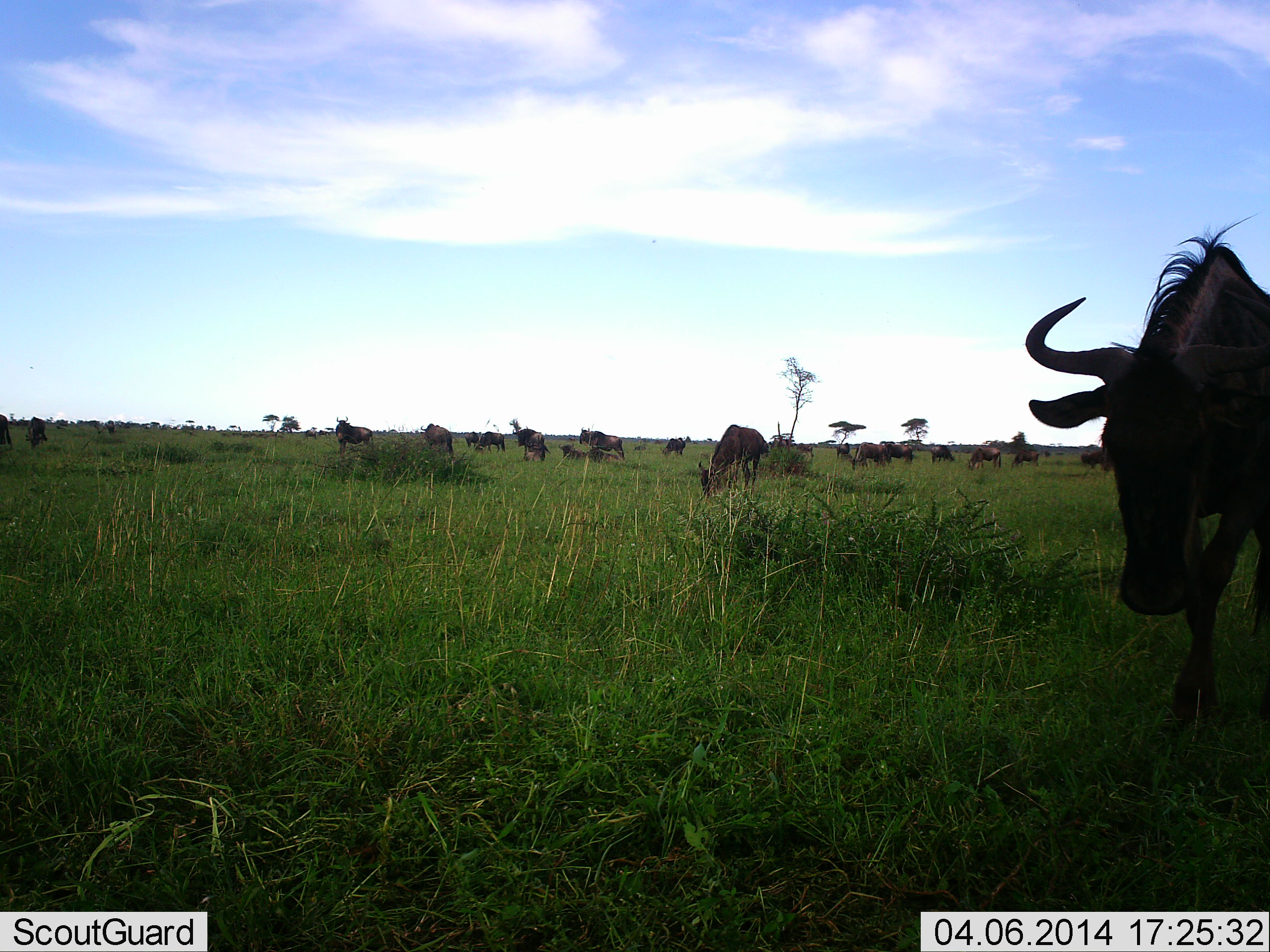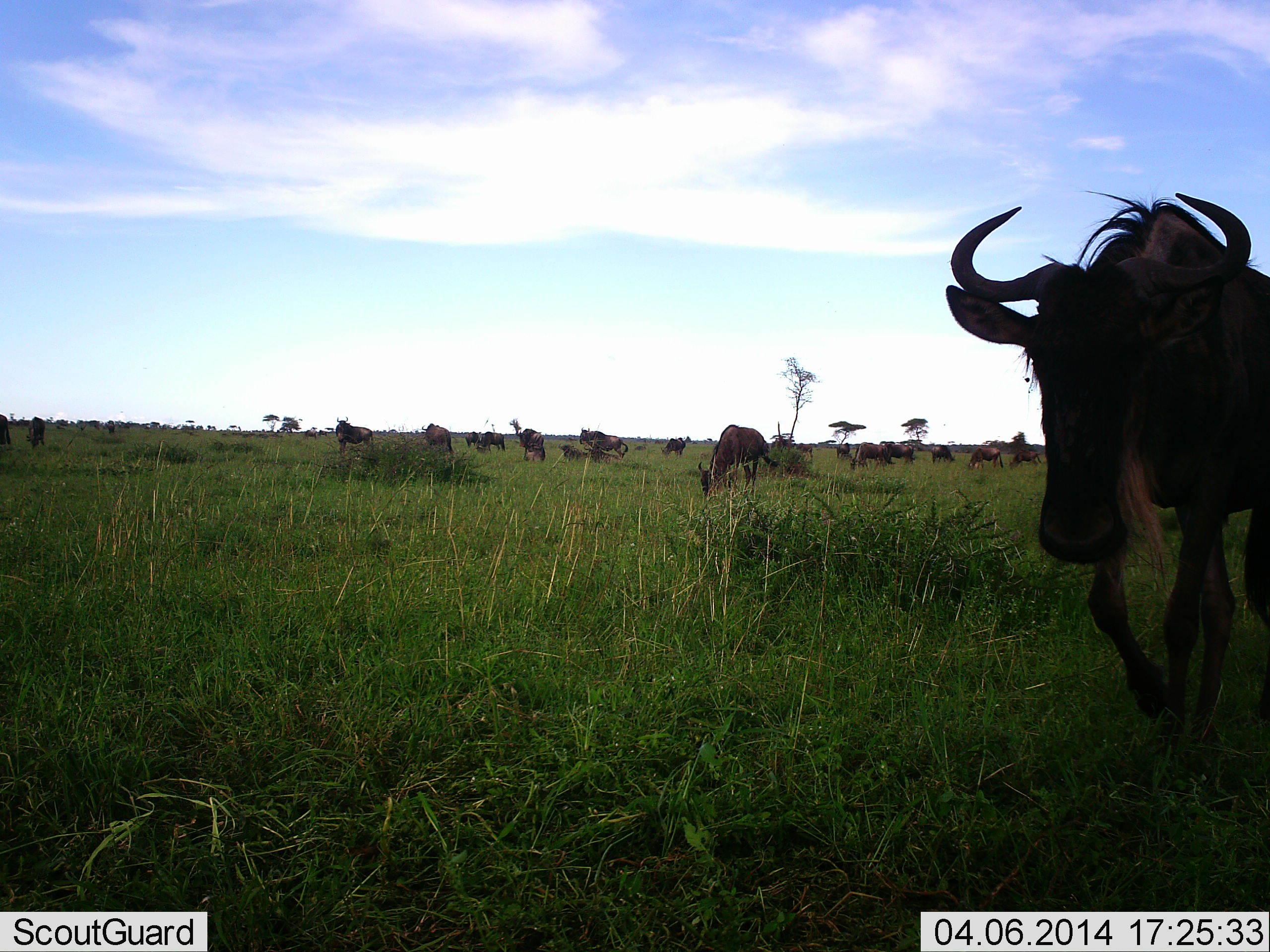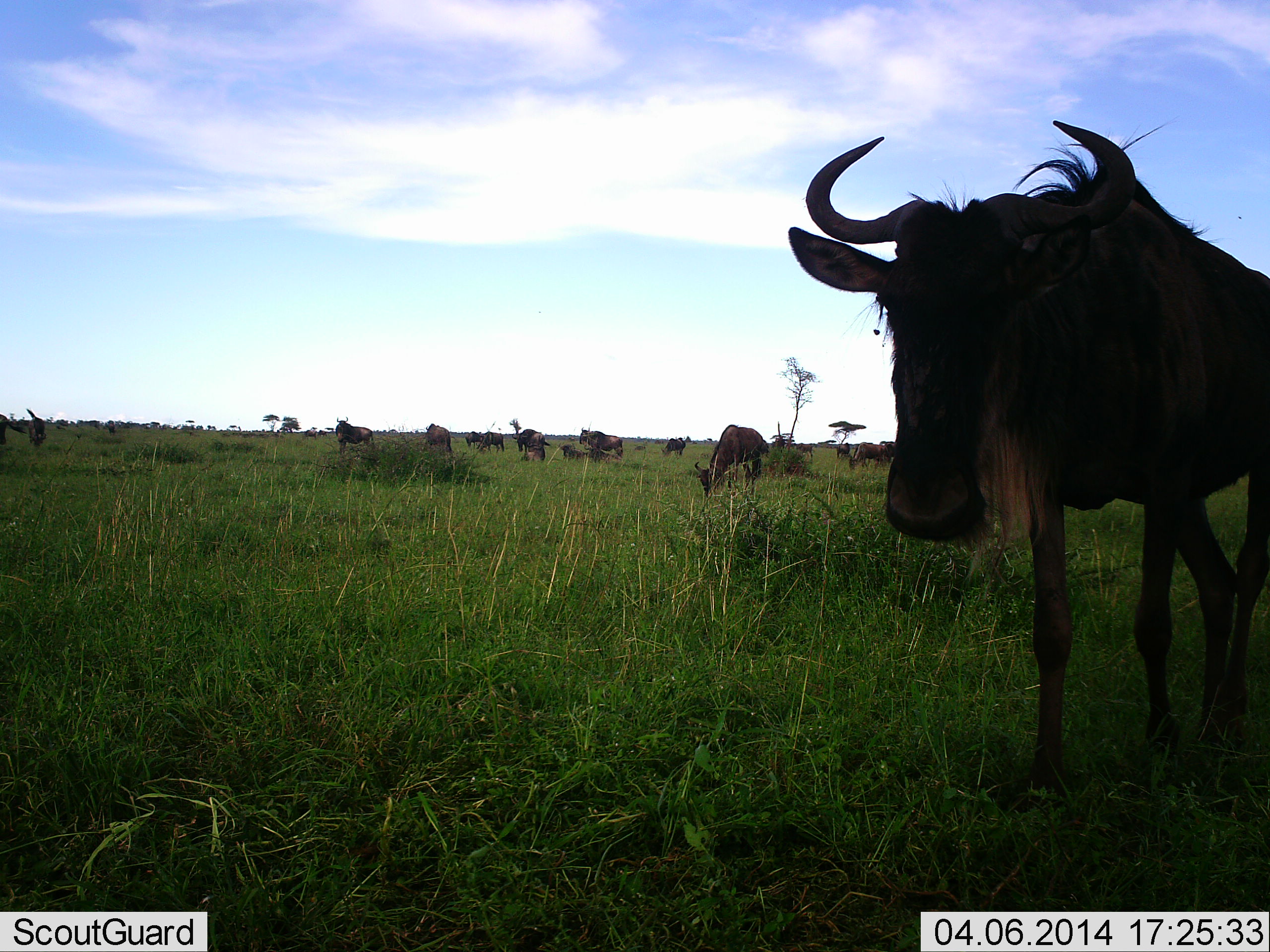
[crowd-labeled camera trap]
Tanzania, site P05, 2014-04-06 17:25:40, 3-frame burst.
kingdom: Animalia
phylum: Chordata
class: Mammalia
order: Artiodactyla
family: Bovidae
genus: Connochaetes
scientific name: Connochaetes taurinus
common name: blue wildebeest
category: wildebeest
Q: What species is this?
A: Wildebeest (blue wildebeest) (Connochaetes taurinus).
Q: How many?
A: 11-50.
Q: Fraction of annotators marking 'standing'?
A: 50%.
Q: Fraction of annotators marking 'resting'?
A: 10%.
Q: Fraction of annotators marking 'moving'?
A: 70%.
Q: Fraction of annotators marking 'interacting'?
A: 0%.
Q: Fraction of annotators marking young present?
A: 0%.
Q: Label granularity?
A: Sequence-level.